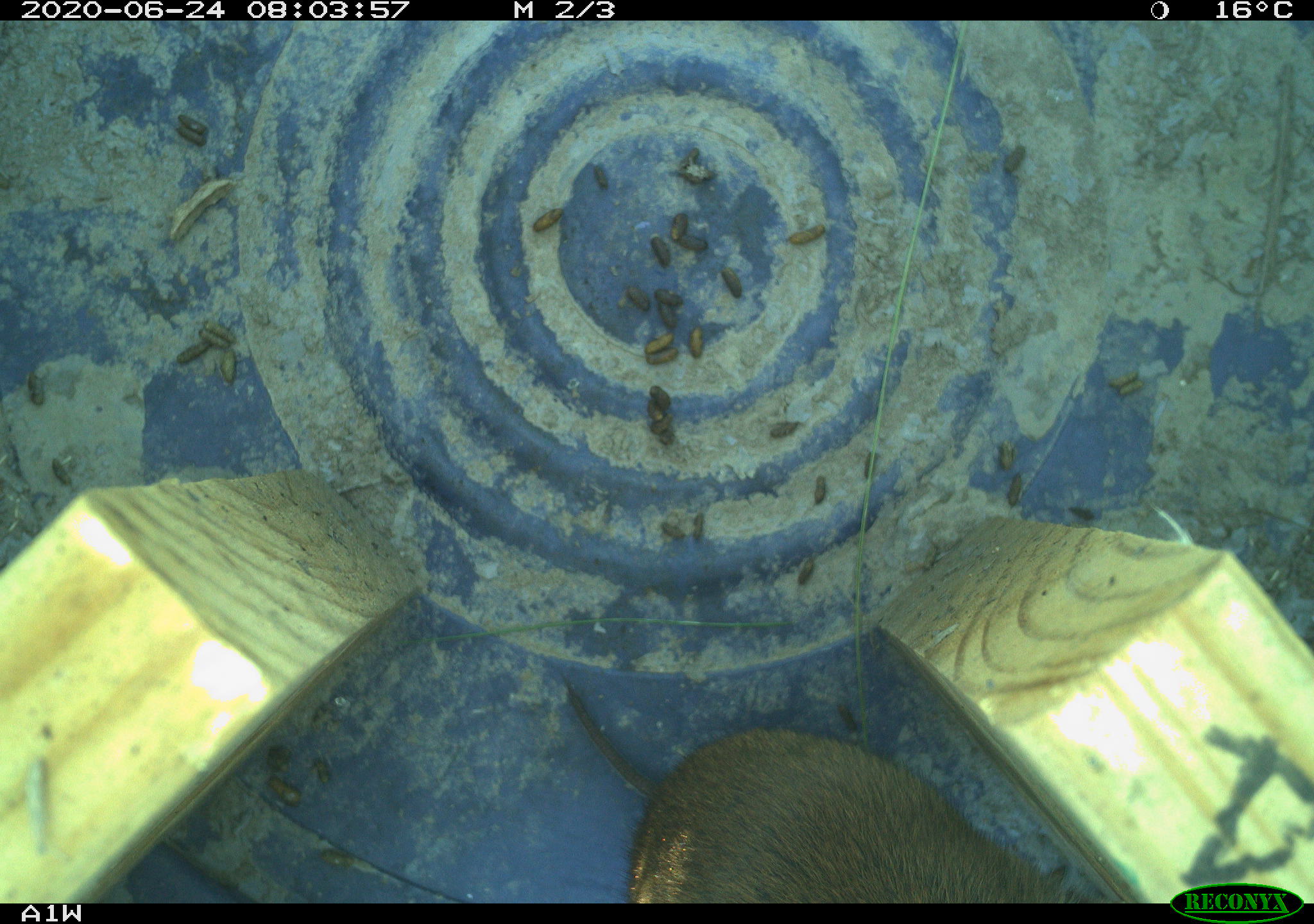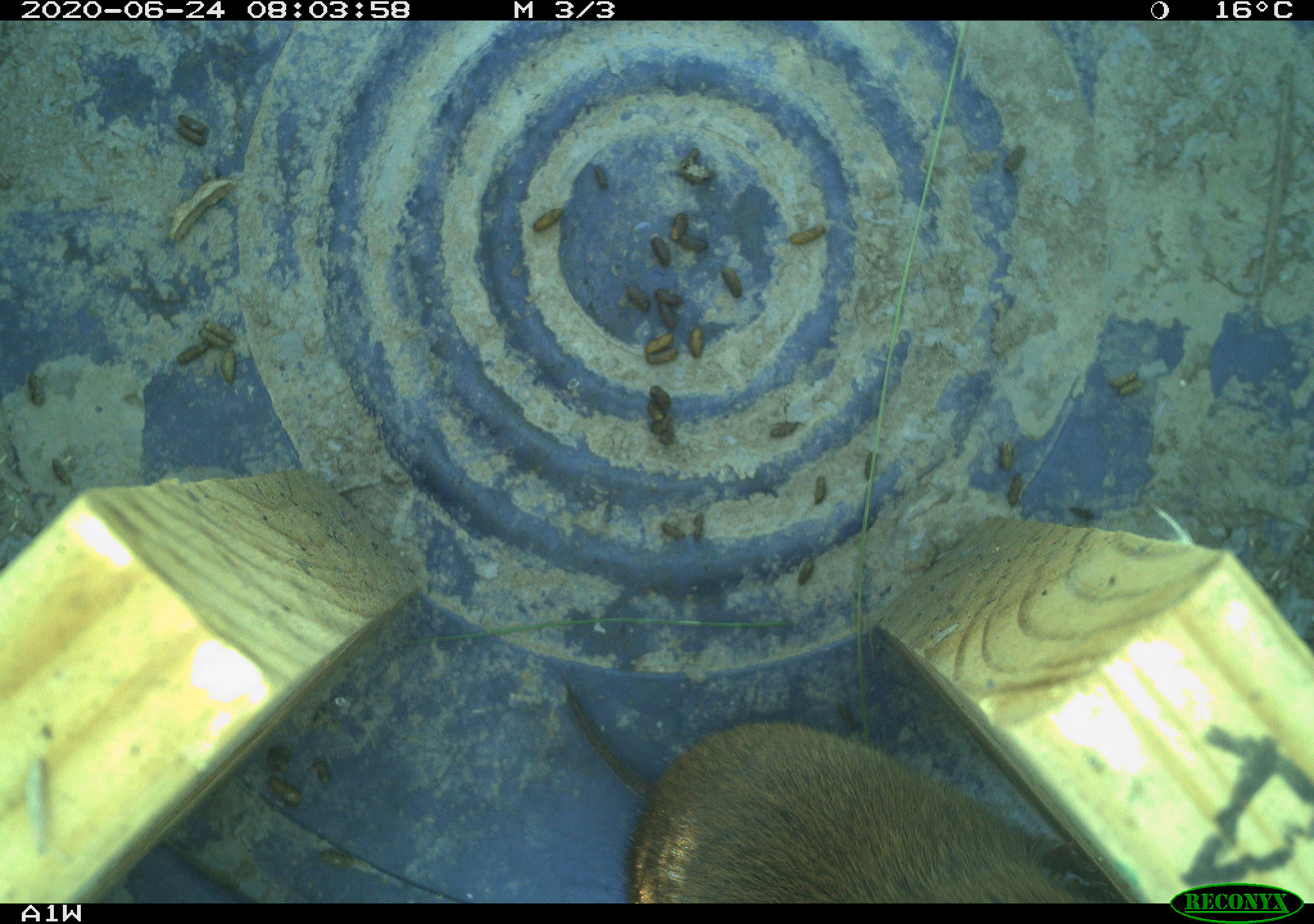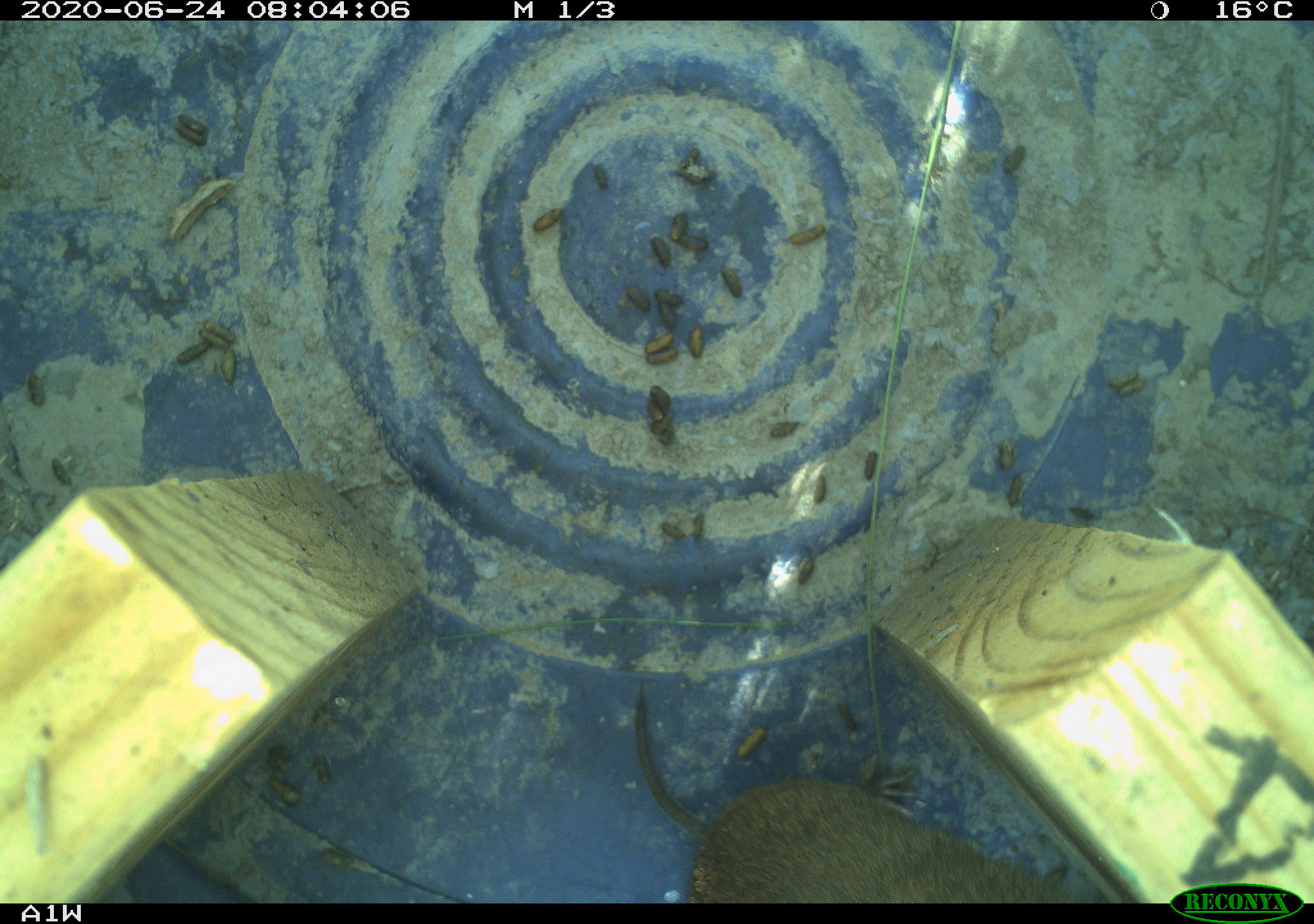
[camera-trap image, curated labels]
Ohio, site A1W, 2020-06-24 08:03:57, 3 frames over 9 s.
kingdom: Animalia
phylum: Chordata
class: Mammalia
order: Rodentia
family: Cricetidae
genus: Microtus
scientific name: Microtus pennsylvanicus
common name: meadow vole